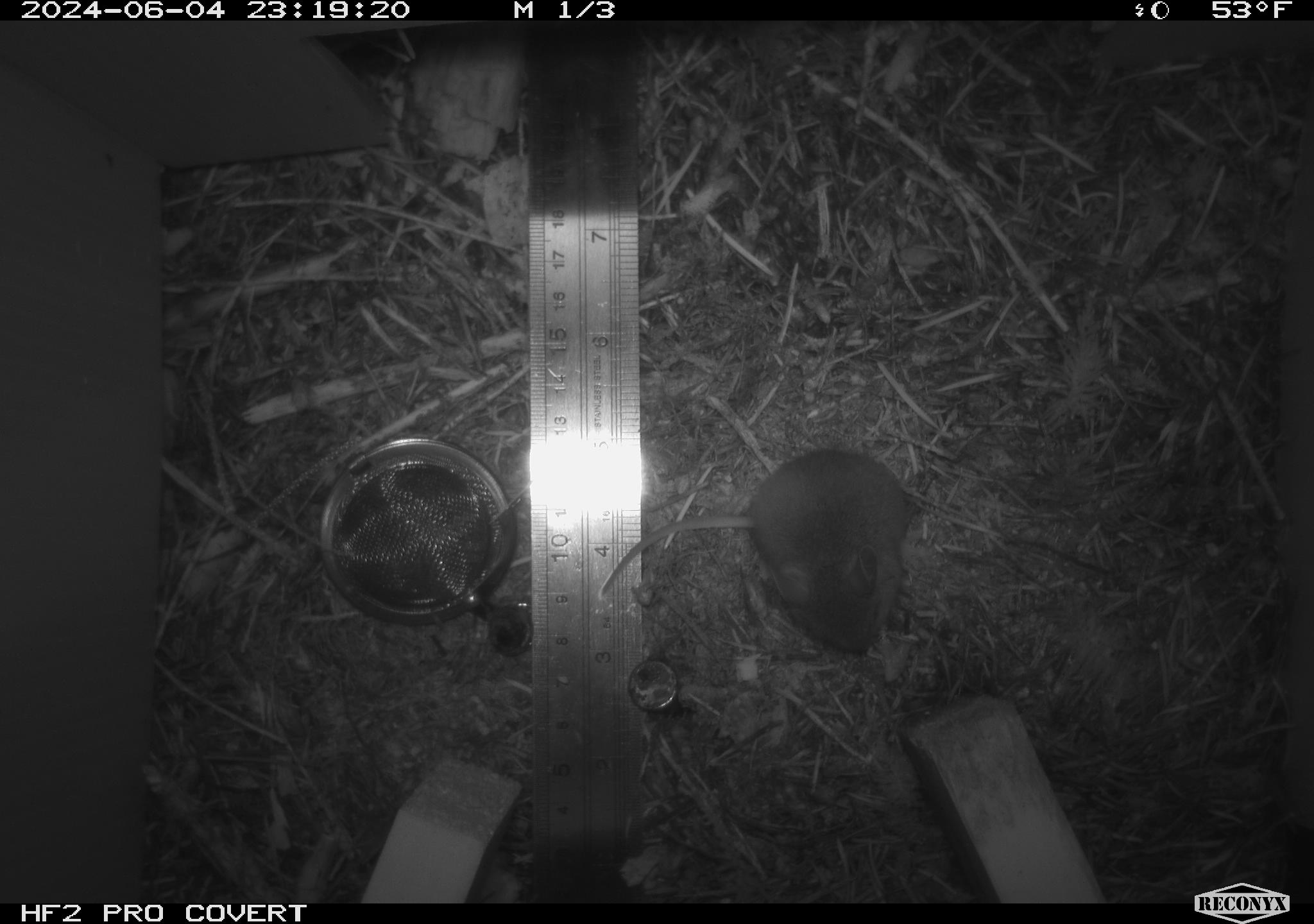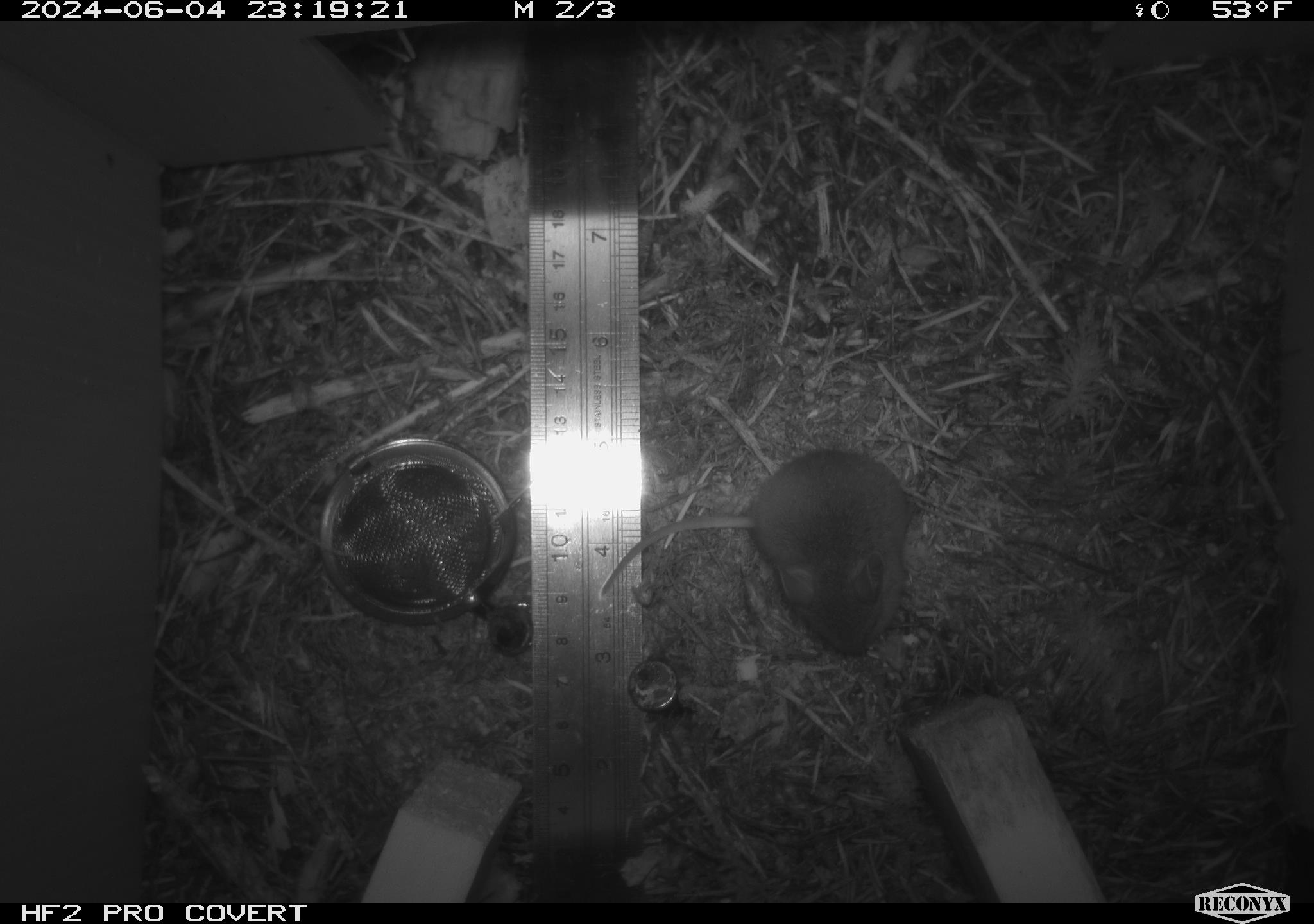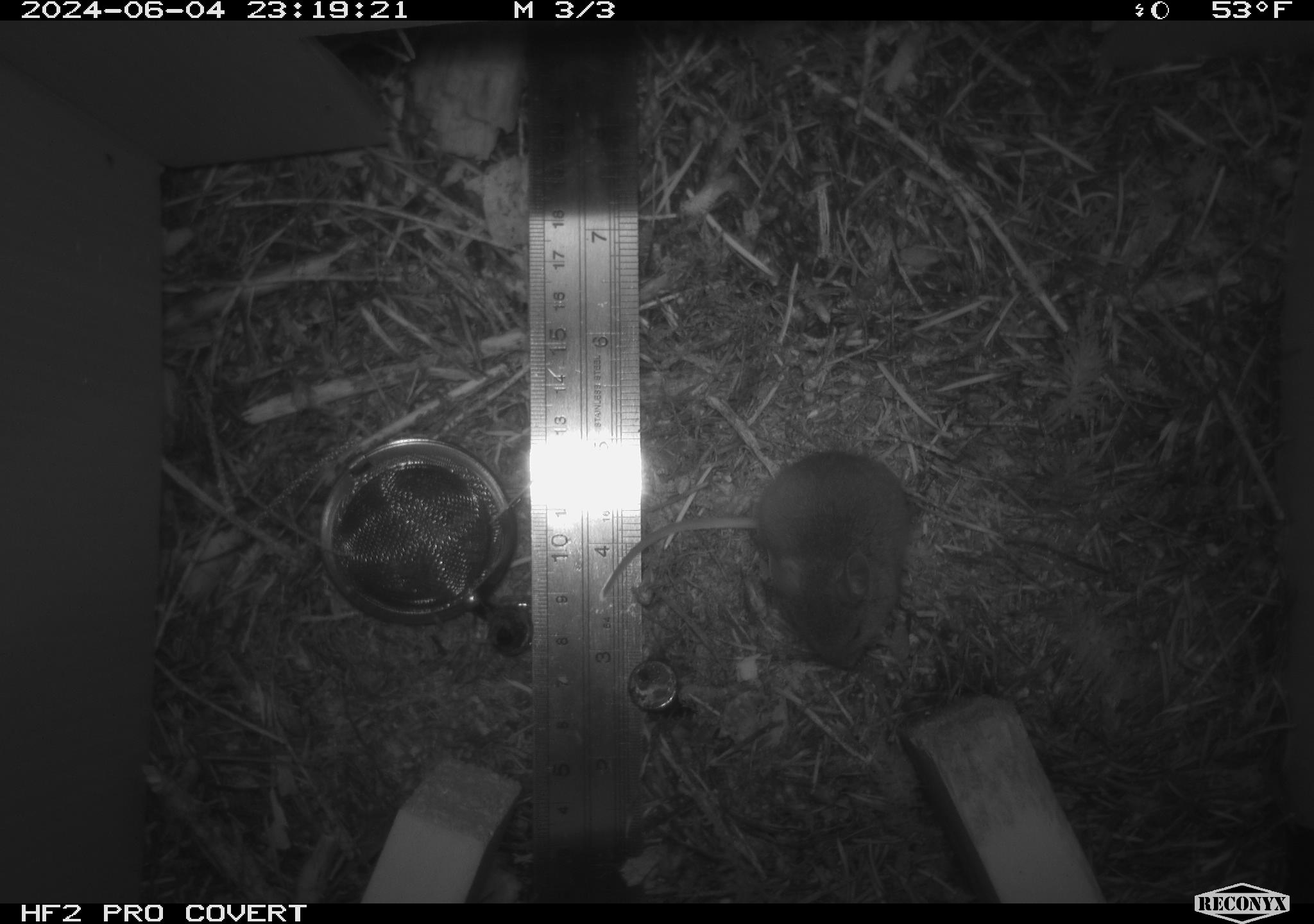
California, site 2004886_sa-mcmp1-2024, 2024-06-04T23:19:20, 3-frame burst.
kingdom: Animalia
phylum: Chordata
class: Mammalia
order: Rodentia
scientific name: Rodentia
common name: mouse species